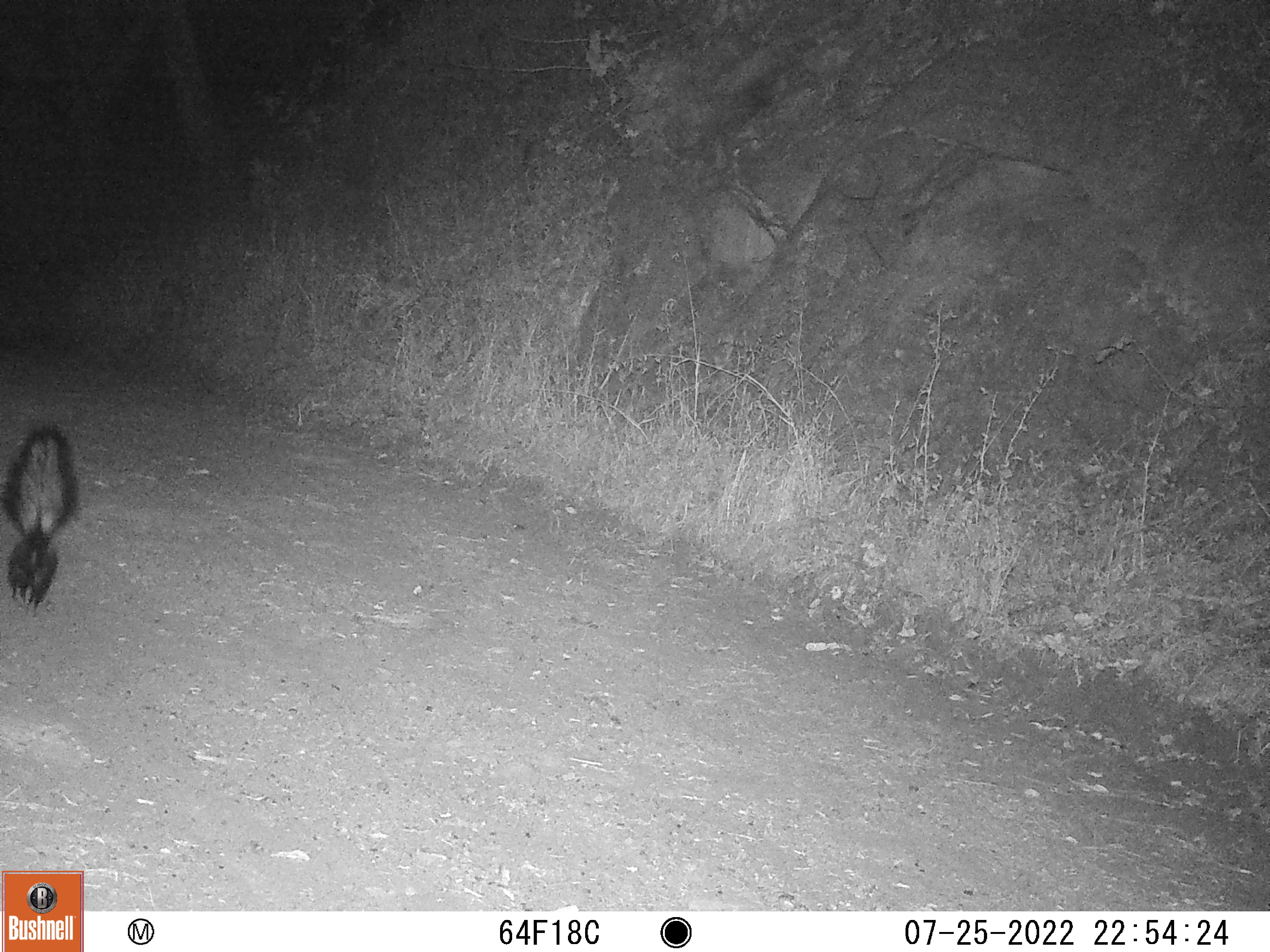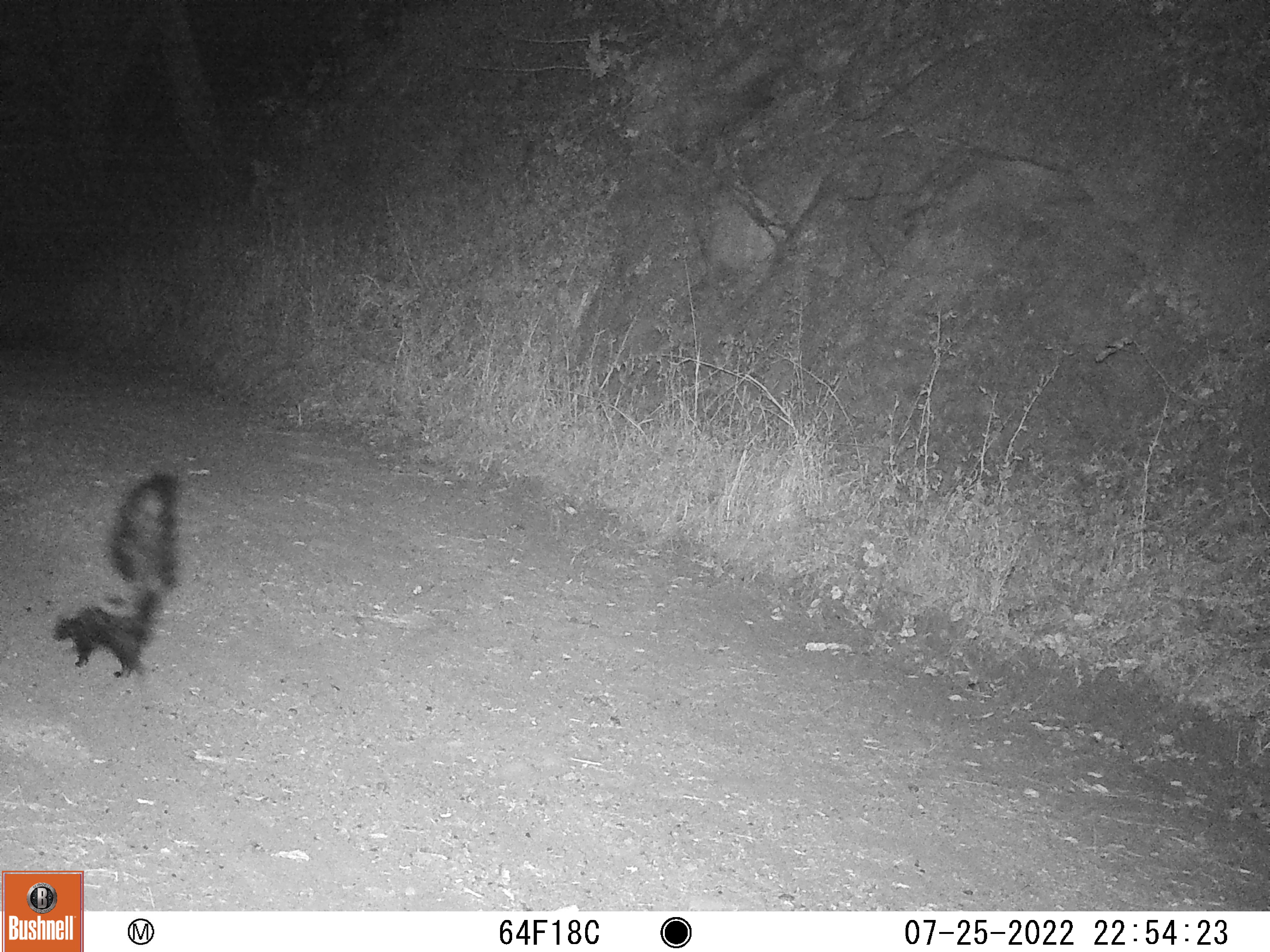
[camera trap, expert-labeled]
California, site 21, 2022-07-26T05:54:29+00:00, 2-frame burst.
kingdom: Animalia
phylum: Chordata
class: Mammalia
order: Carnivora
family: Mephitidae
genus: Mephitis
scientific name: Mephitis mephitis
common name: striped skunk